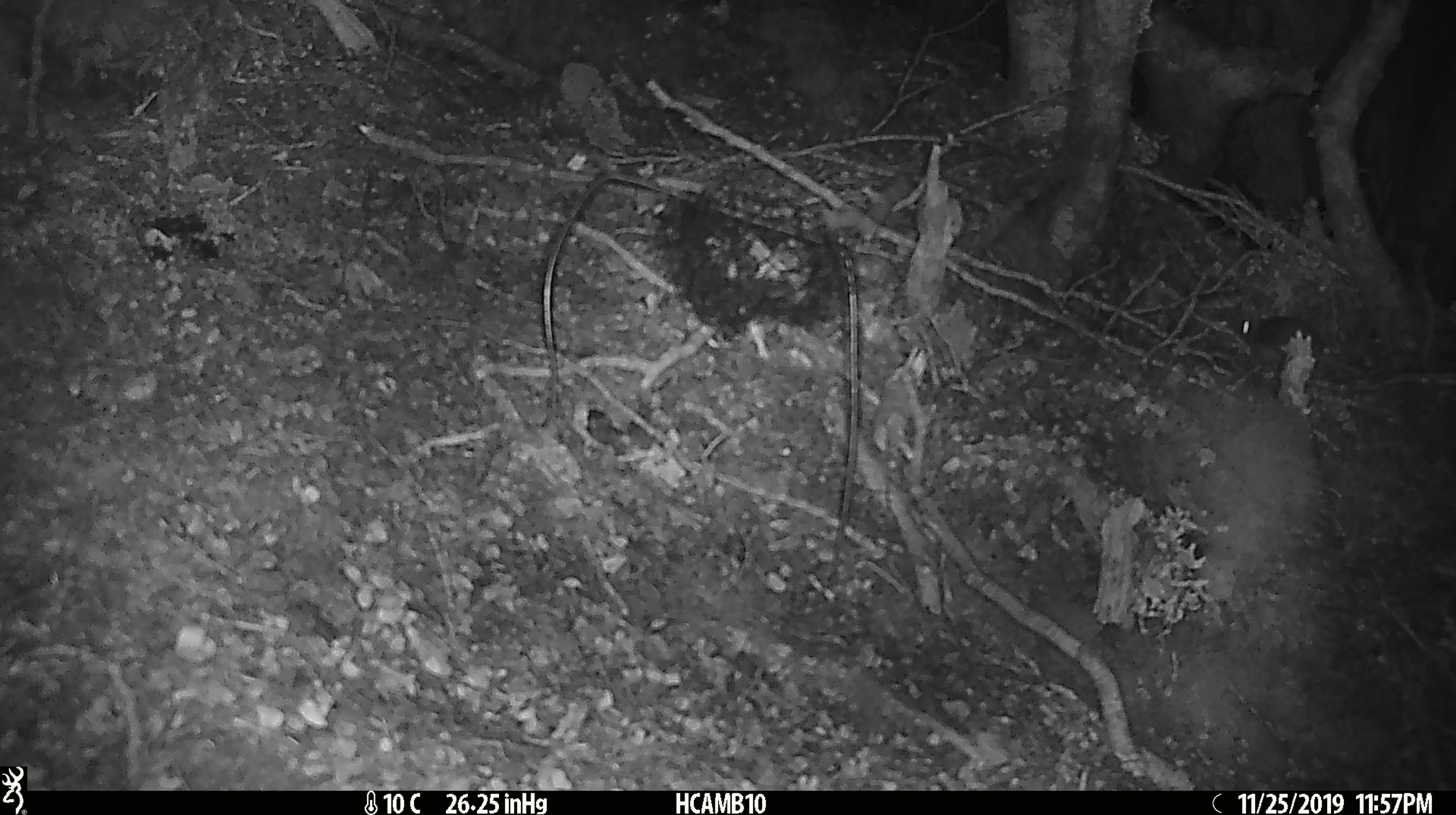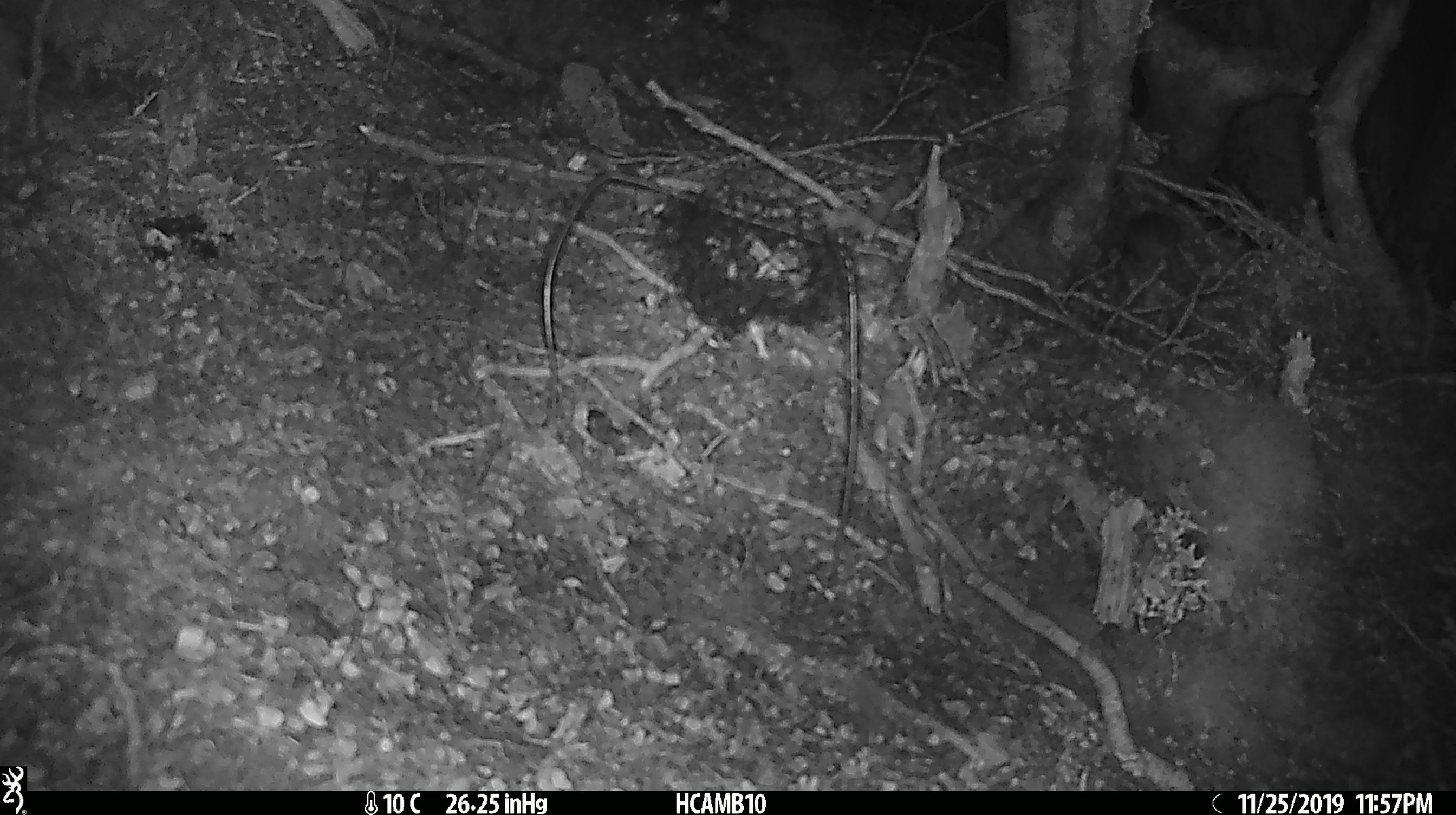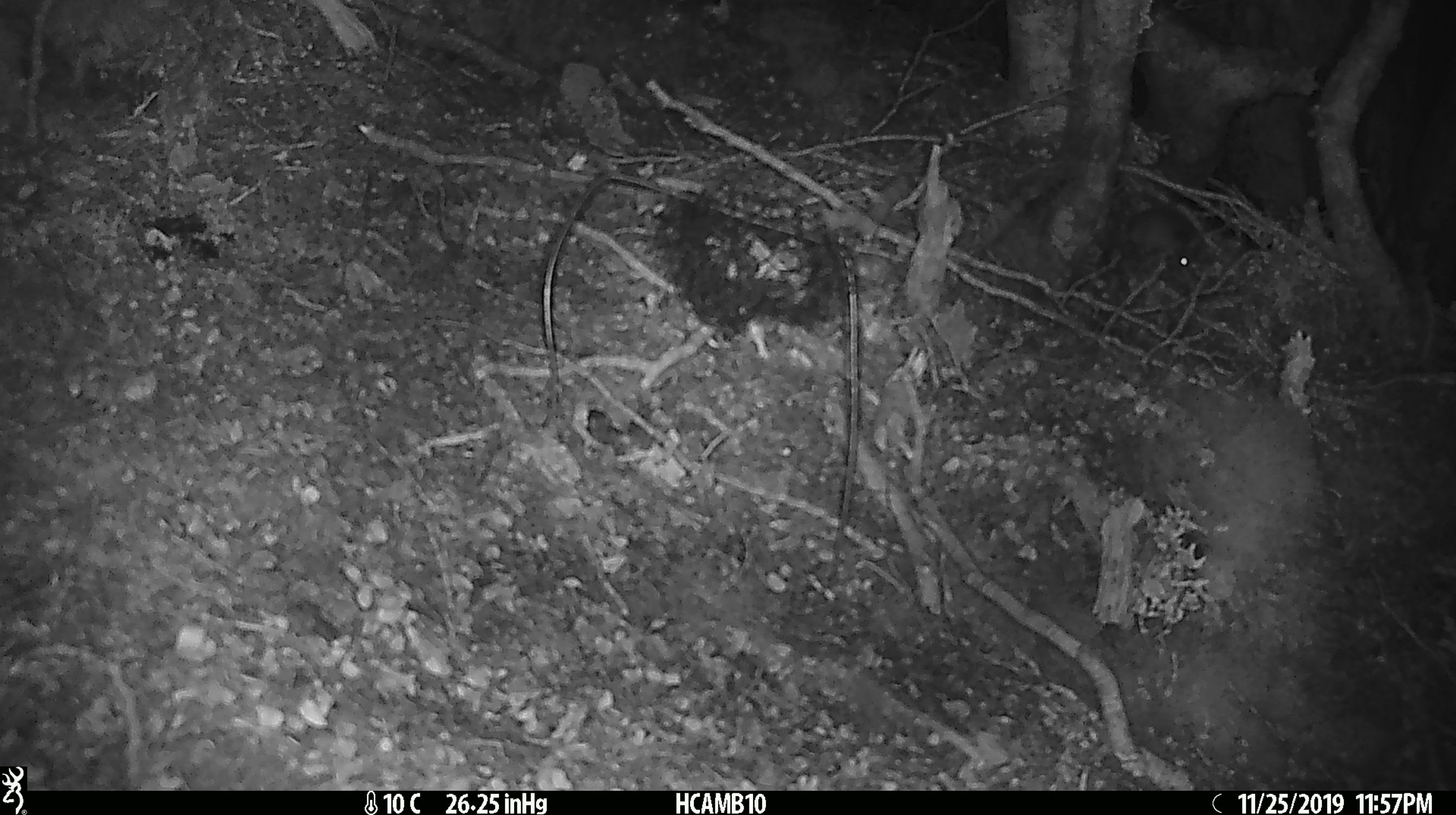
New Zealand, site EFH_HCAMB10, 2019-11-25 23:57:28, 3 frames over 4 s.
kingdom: Animalia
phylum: Chordata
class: Mammalia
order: Rodentia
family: Muridae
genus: Mus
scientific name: Mus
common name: mouse